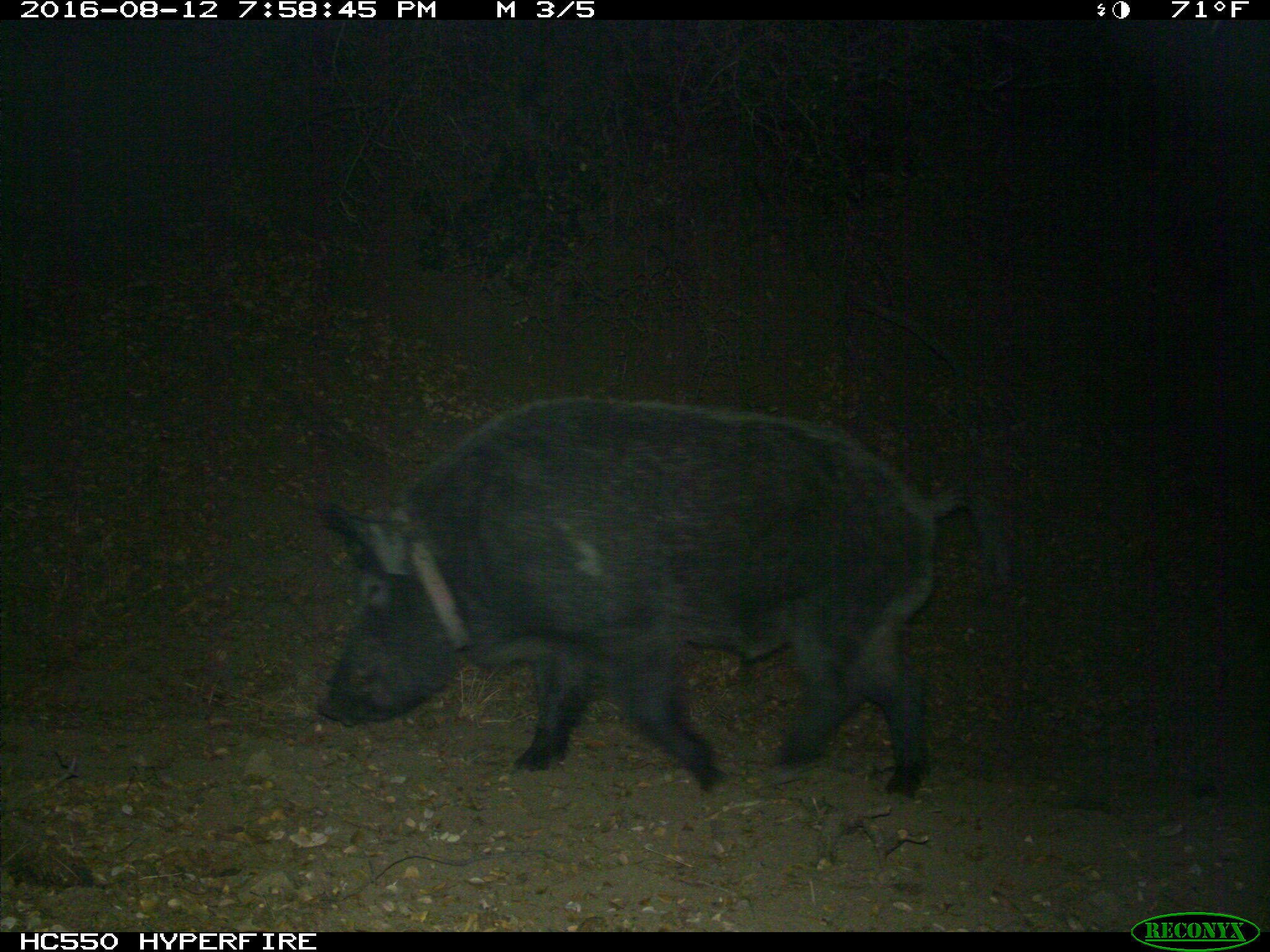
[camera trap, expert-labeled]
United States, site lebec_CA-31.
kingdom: Animalia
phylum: Chordata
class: Mammalia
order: Artiodactyla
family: Suidae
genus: Sus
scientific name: Sus scrofa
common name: wild boar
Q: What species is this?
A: Sus scrofa (wild boar).